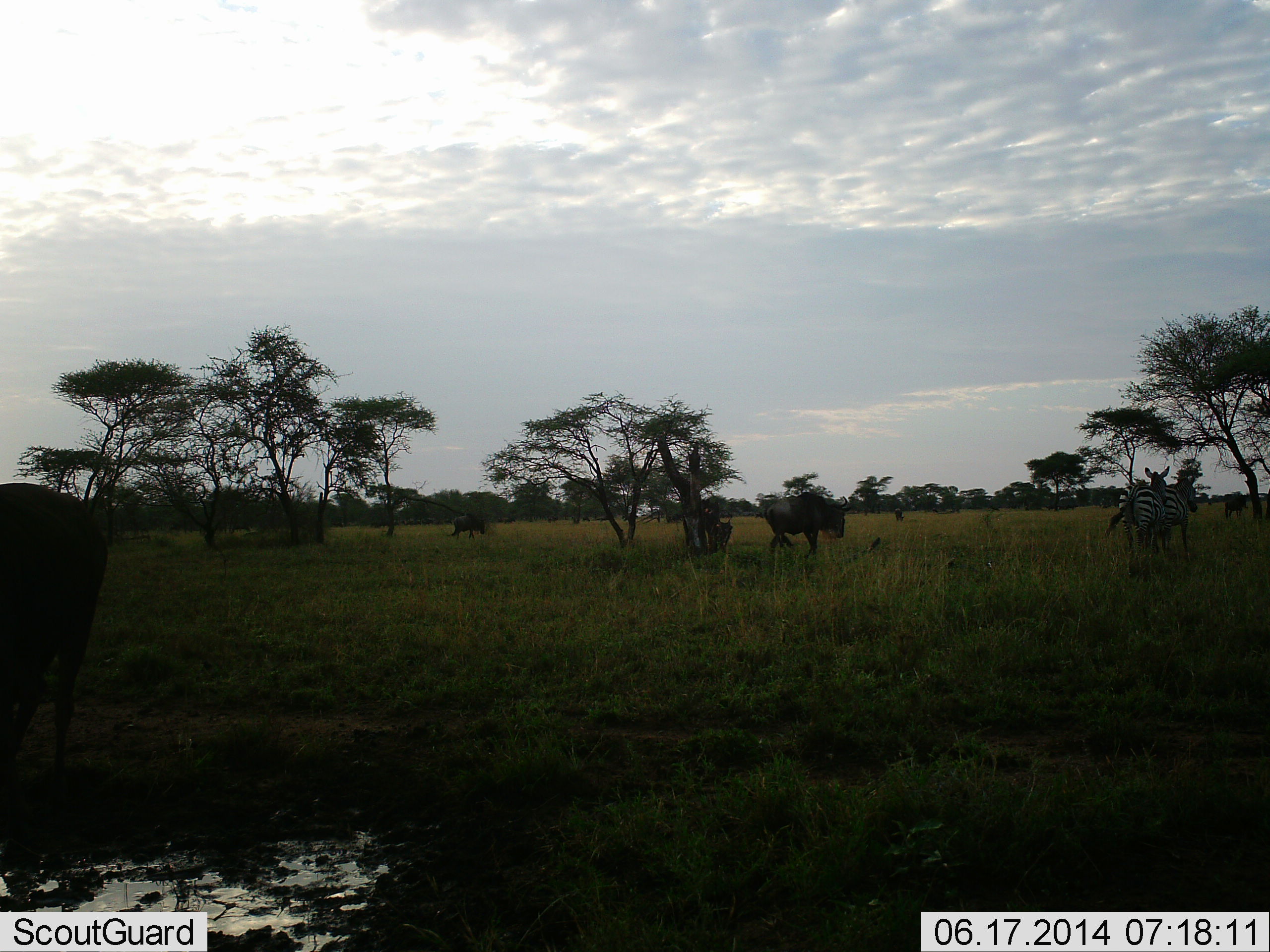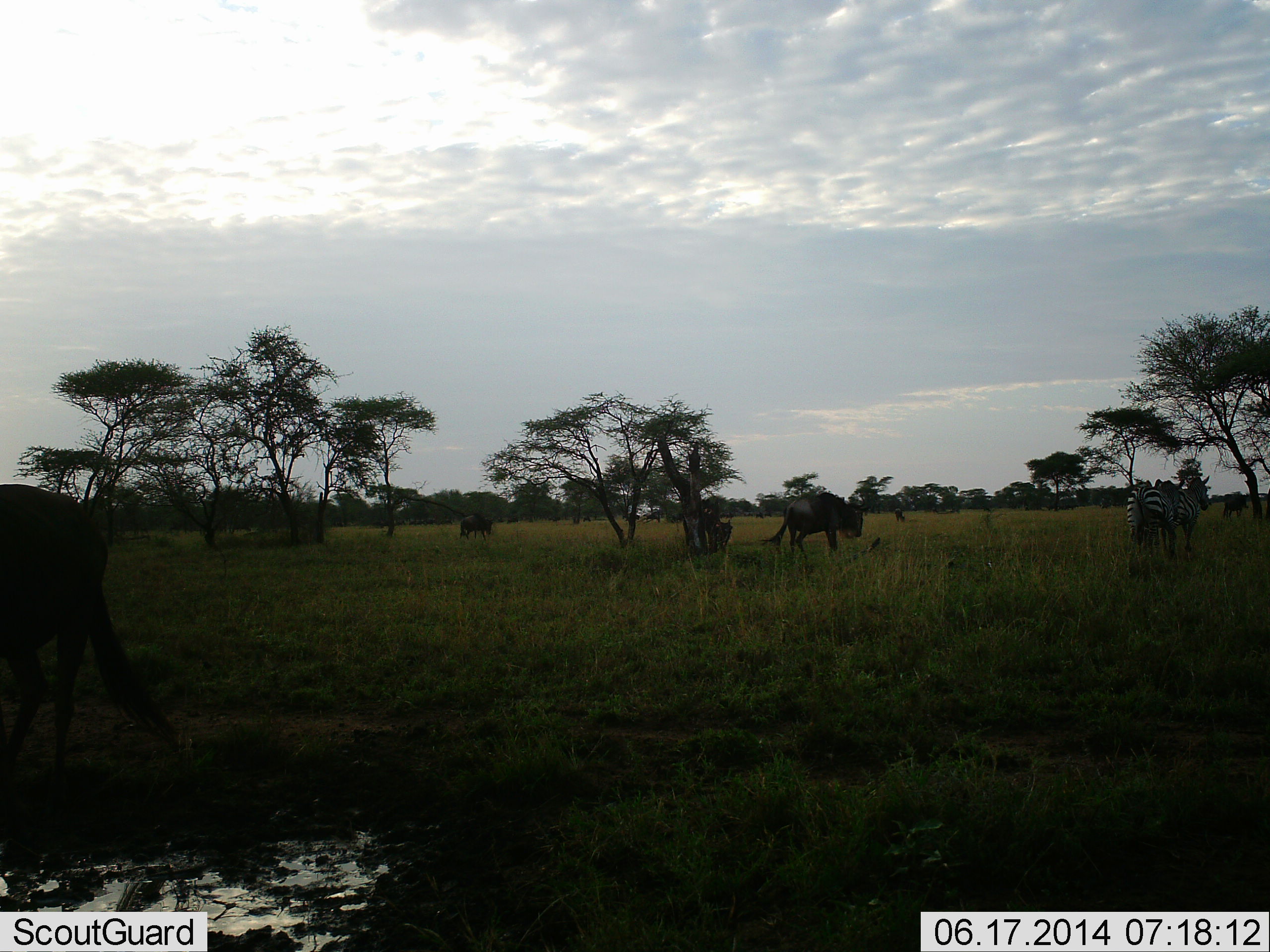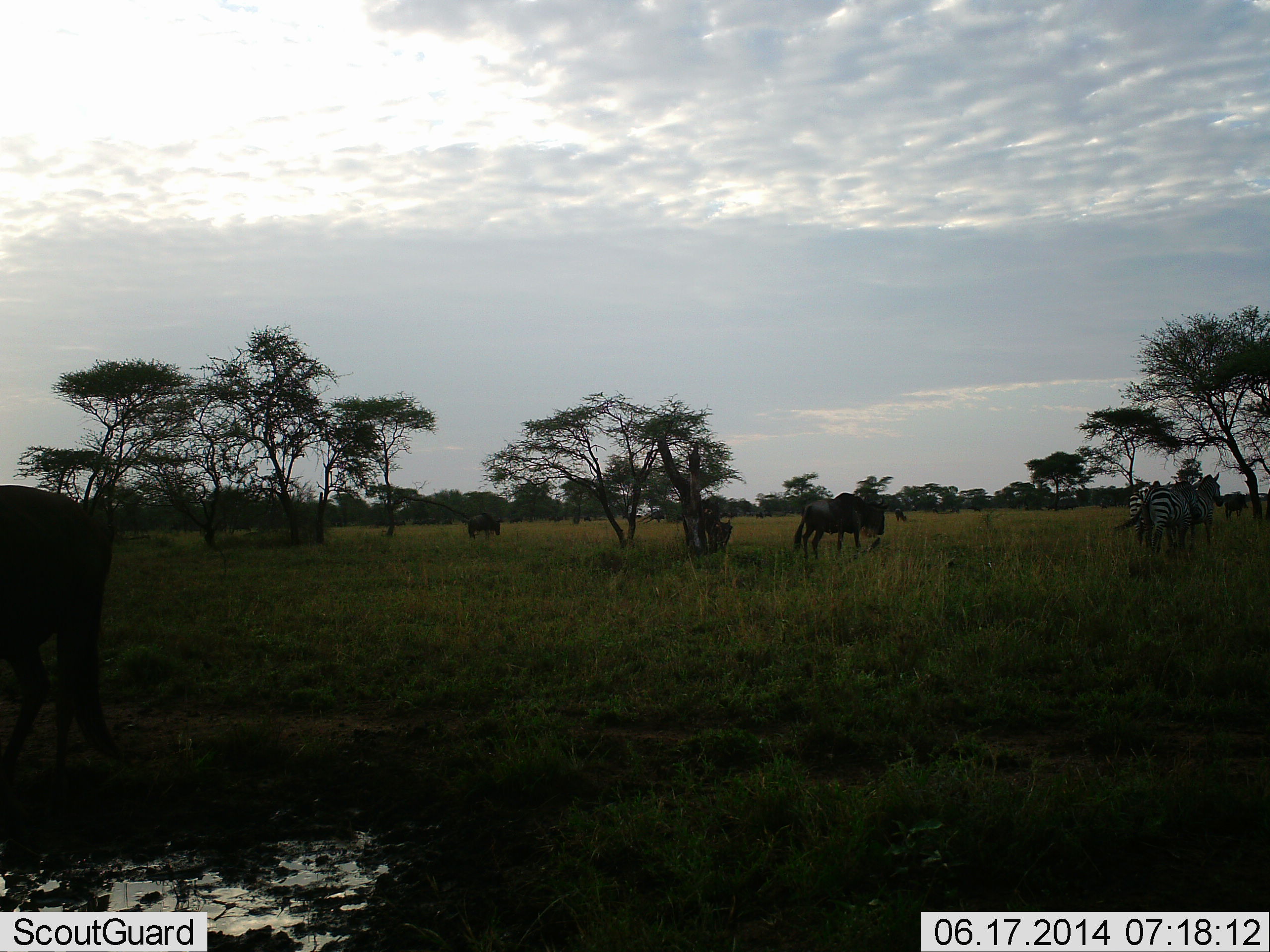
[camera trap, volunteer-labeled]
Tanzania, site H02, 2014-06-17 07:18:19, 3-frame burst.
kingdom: Animalia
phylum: Chordata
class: Mammalia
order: Artiodactyla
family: Bovidae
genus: Connochaetes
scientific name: Connochaetes taurinus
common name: blue wildebeest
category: wildebeest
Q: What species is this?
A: Wildebeest (blue wildebeest) (Connochaetes taurinus).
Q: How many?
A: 4.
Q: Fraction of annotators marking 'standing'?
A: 60%.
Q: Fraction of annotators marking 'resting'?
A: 0%.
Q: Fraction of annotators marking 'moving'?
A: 80%.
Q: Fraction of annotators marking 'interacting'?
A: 0%.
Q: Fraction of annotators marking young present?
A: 0%.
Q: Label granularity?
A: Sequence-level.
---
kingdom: Animalia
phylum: Chordata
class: Mammalia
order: Perissodactyla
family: Equidae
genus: Equus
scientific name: Equus quagga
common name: plains zebra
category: zebra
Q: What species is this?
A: Zebra (plains zebra) (Equus quagga).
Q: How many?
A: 2.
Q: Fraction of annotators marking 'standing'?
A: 27%.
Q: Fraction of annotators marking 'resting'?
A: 0%.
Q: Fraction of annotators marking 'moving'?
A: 73%.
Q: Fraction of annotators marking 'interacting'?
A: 0%.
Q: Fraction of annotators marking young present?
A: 0%.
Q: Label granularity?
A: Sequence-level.